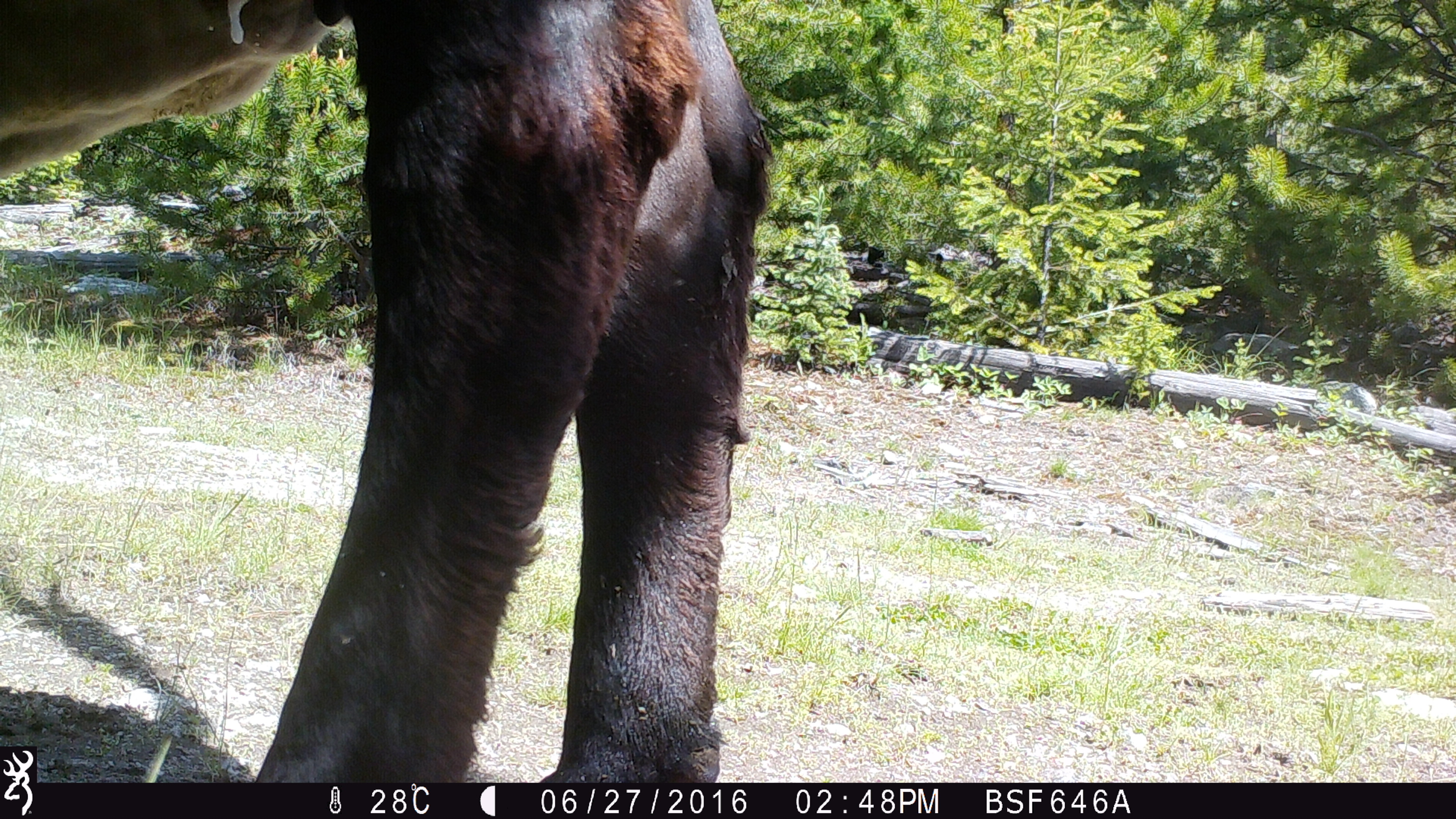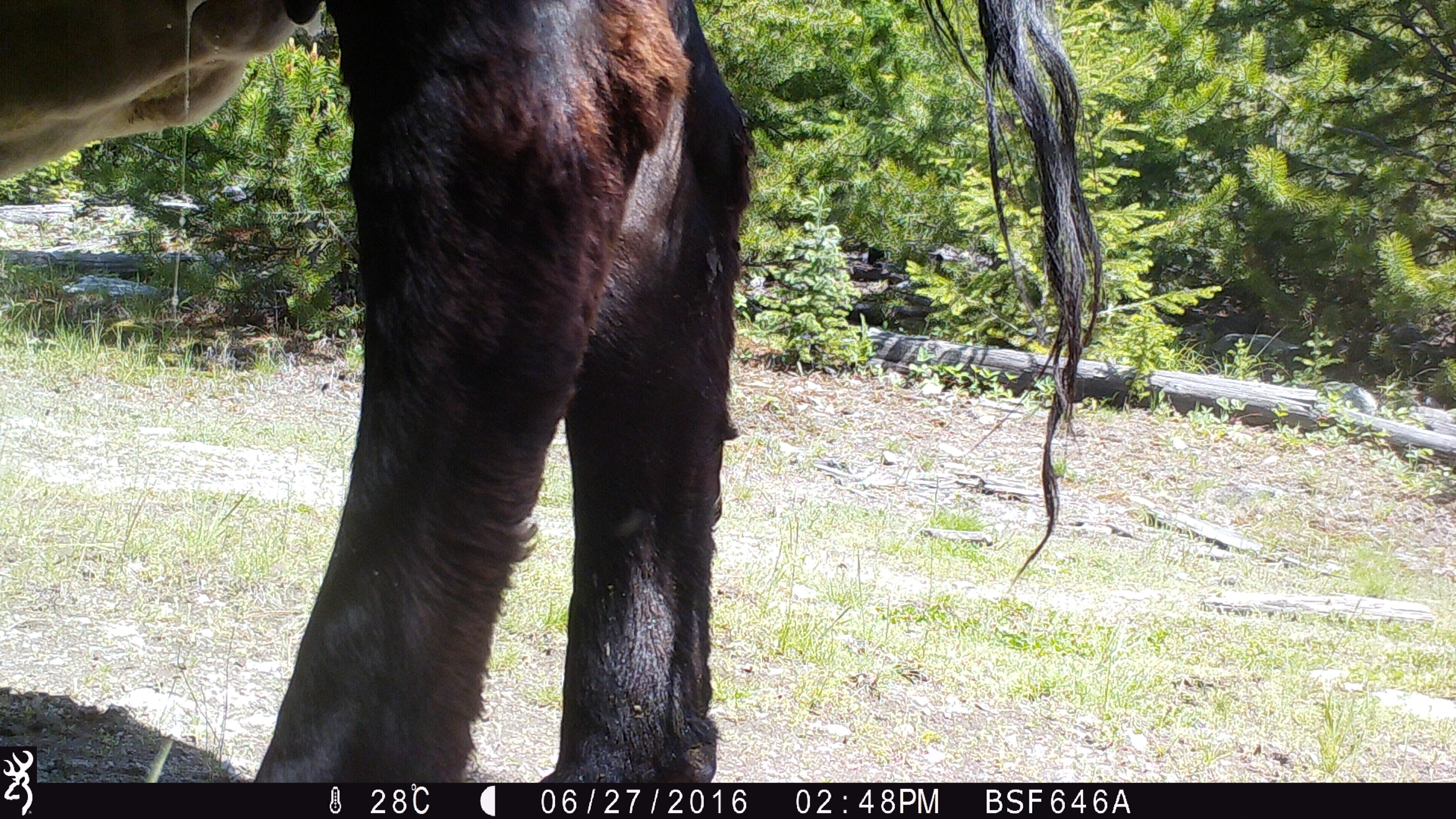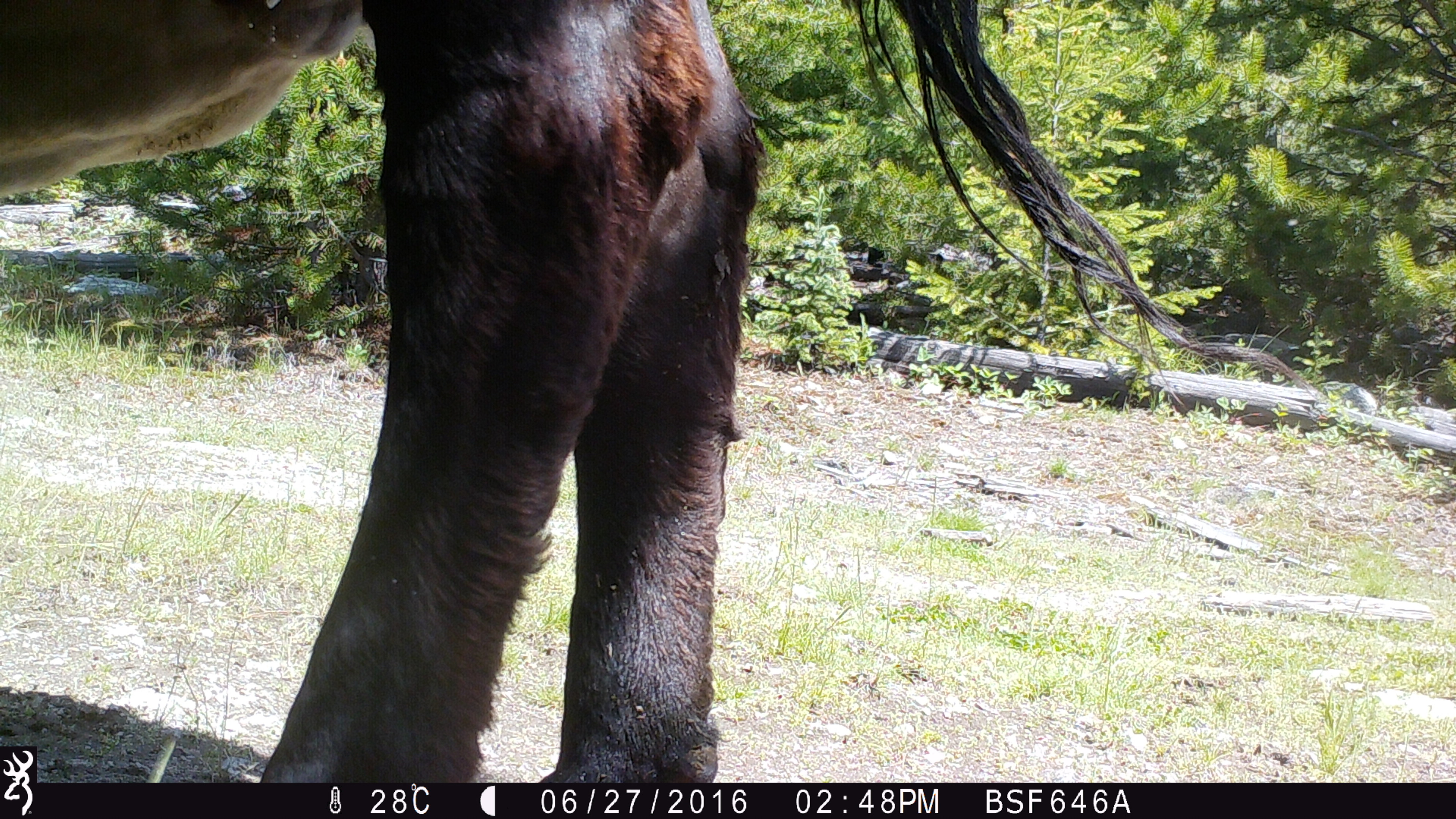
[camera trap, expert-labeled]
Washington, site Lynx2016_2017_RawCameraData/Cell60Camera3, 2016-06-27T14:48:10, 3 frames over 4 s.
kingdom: Animalia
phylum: Chordata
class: Mammalia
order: Artiodactyla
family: Bovidae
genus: Bos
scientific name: Bos taurus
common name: domestic cattle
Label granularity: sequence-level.